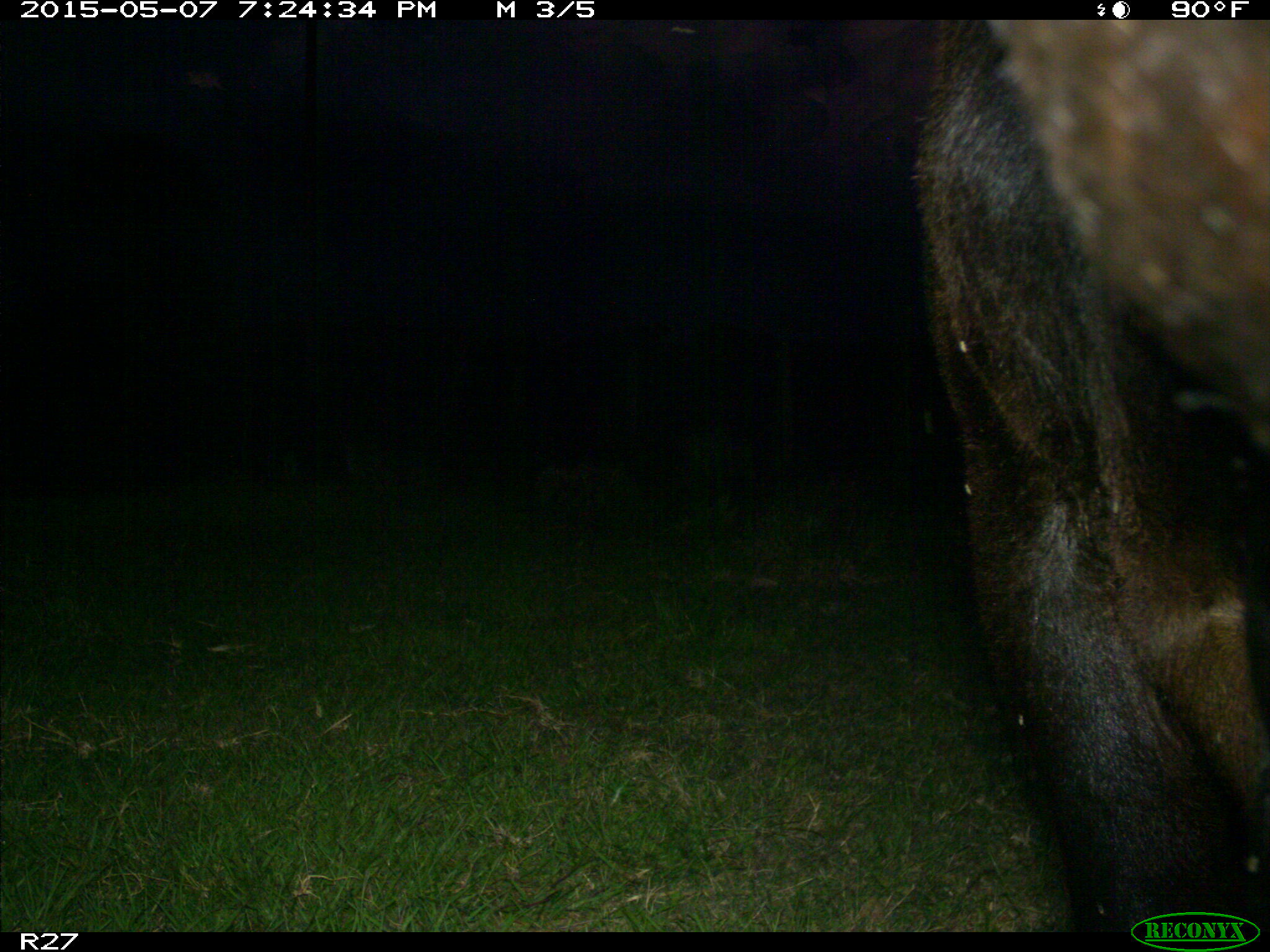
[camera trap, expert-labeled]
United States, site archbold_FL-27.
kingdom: Animalia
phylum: Chordata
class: Mammalia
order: Artiodactyla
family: Bovidae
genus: Bos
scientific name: Bos taurus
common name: domestic cow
Bos taurus (domestic cow).